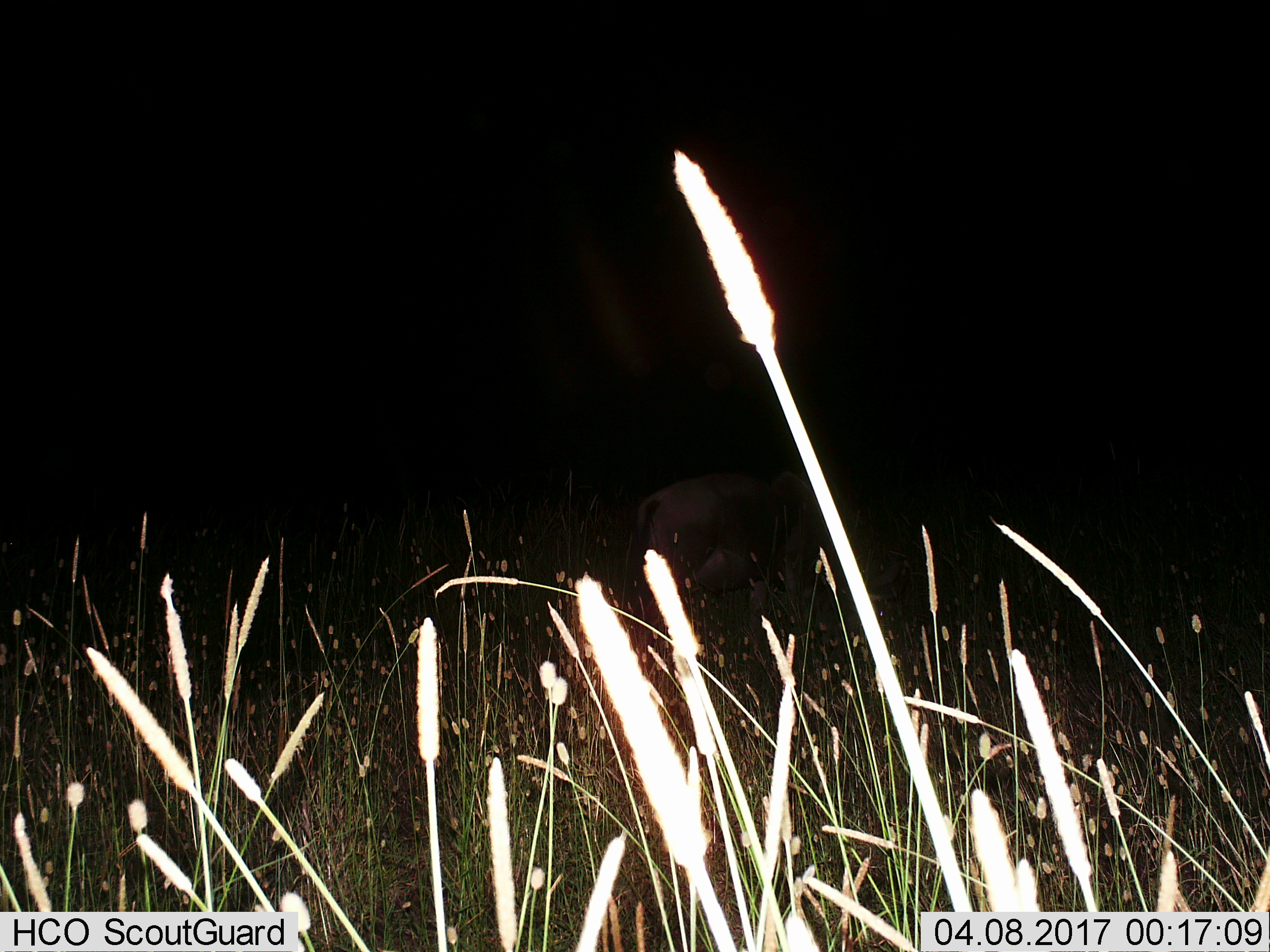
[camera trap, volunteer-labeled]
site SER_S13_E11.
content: unidentified animal